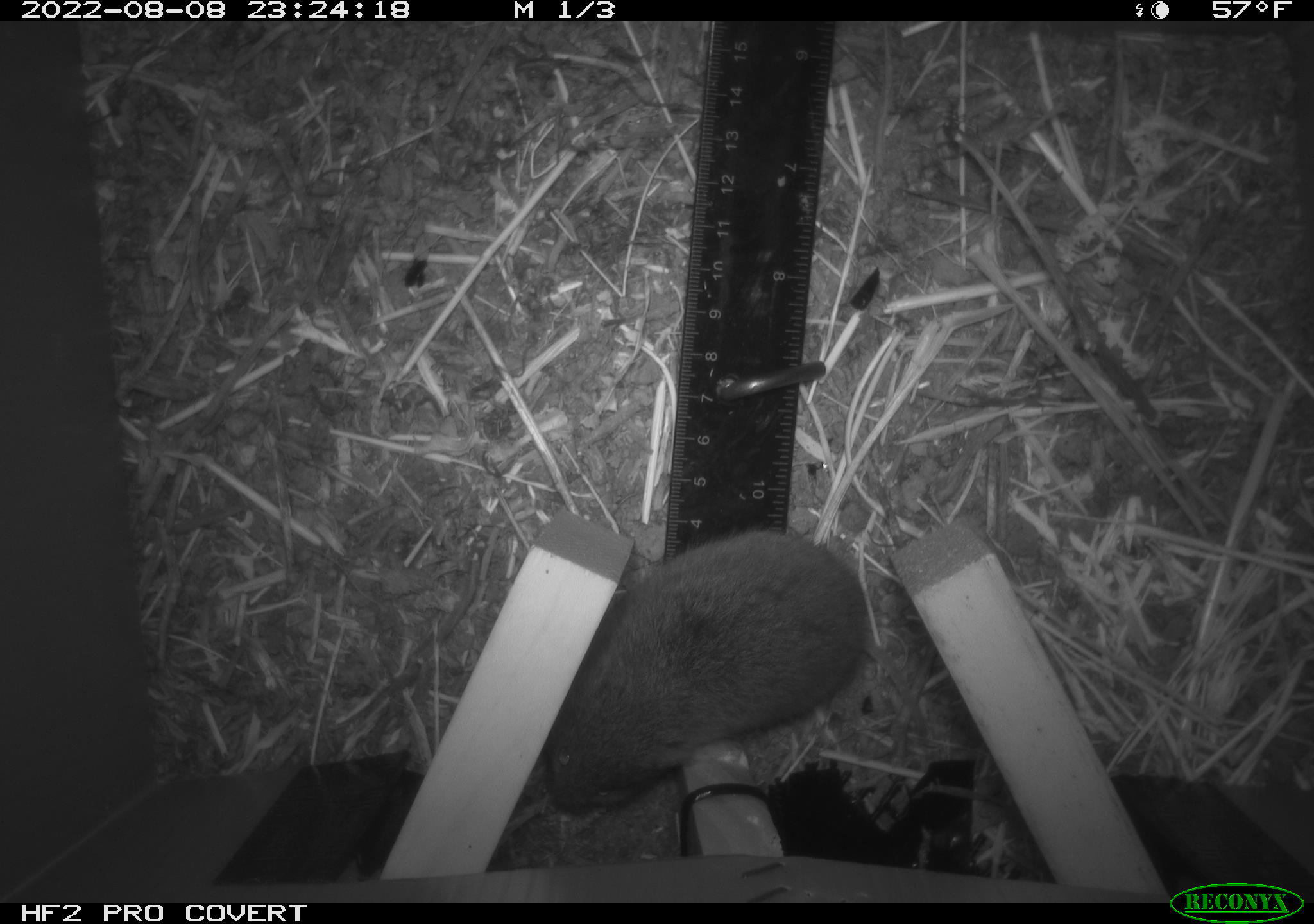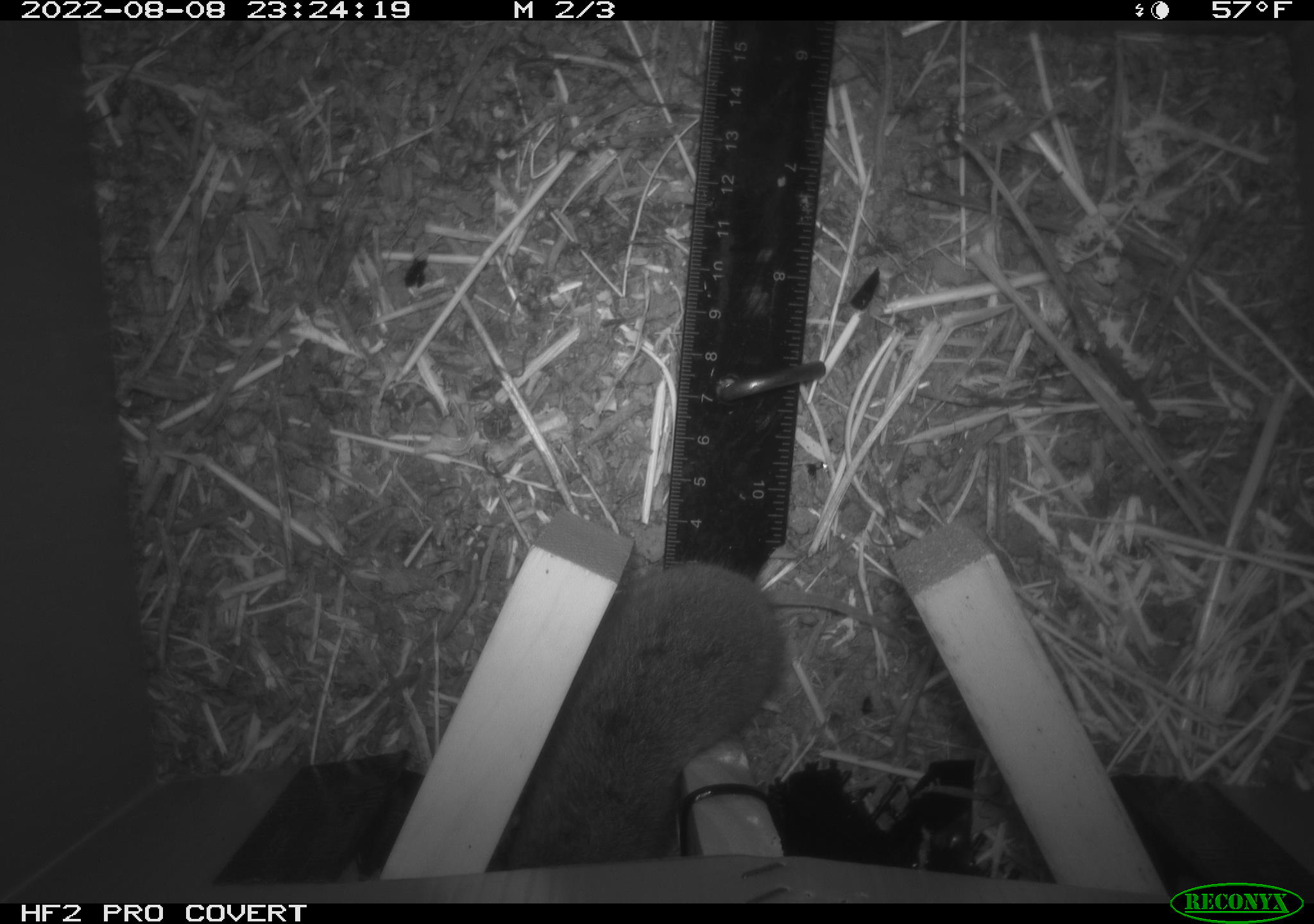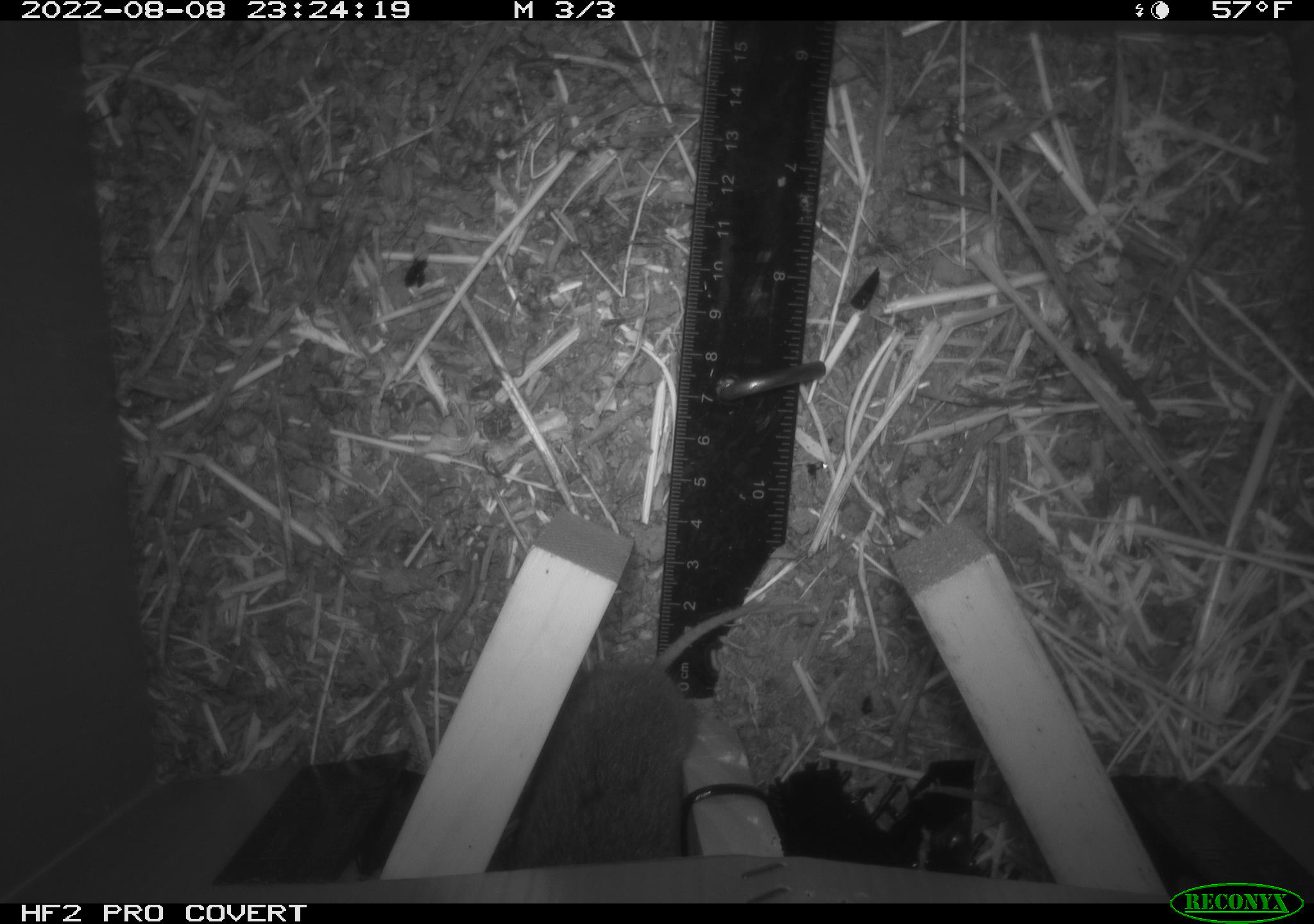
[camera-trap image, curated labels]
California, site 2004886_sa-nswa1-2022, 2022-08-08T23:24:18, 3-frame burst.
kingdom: Animalia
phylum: Chordata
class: Mammalia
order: Rodentia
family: Cricetidae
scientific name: Cricetidae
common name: hamsters, voles, lemmings, and allies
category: cricetidae family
Cricetidae family (hamsters, voles, lemmings, and allies) (Cricetidae).